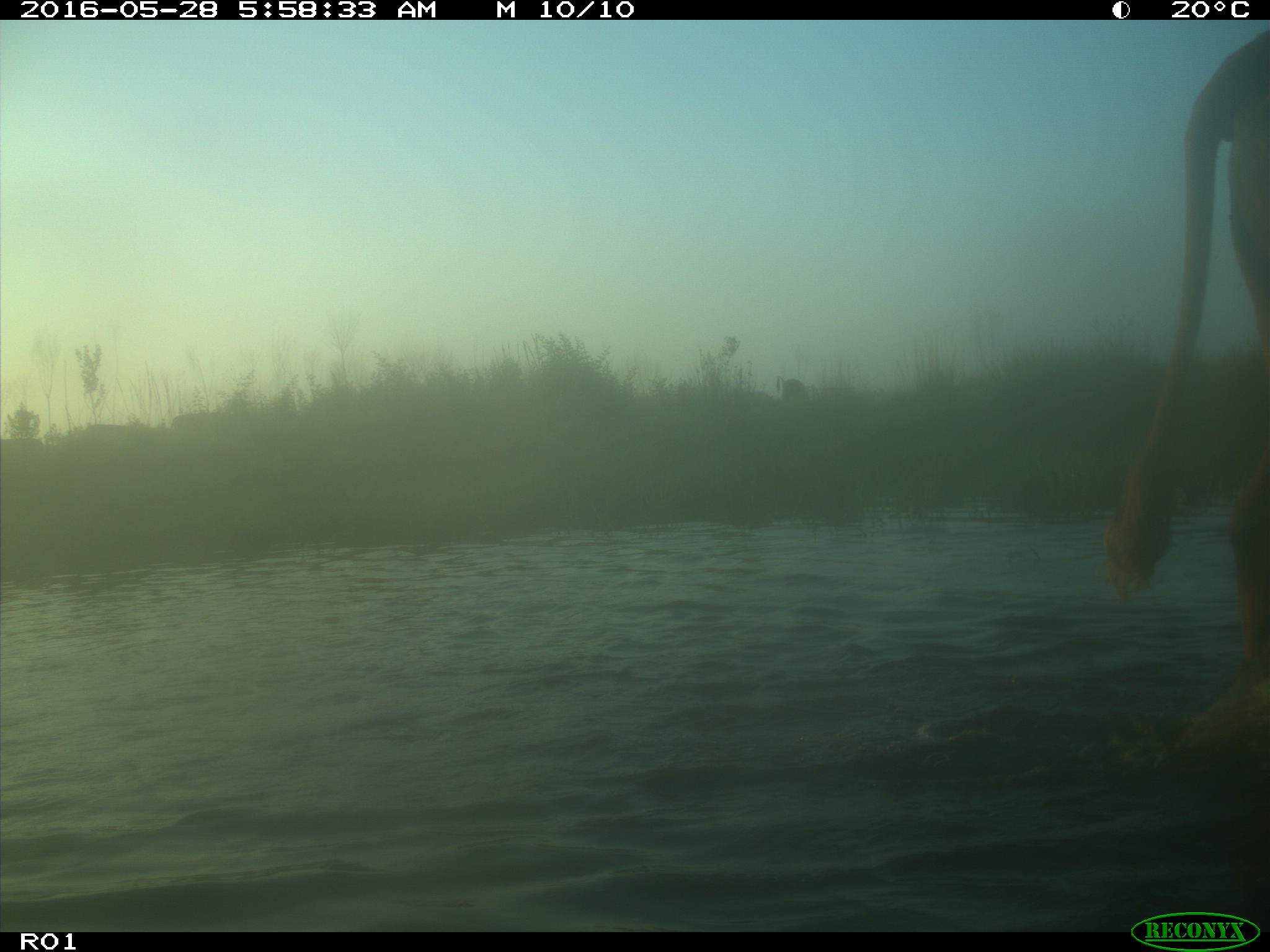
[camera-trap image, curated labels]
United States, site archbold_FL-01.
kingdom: Animalia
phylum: Chordata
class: Mammalia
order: Artiodactyla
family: Bovidae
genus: Bos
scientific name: Bos taurus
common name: domestic cow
Bos taurus (domestic cow).